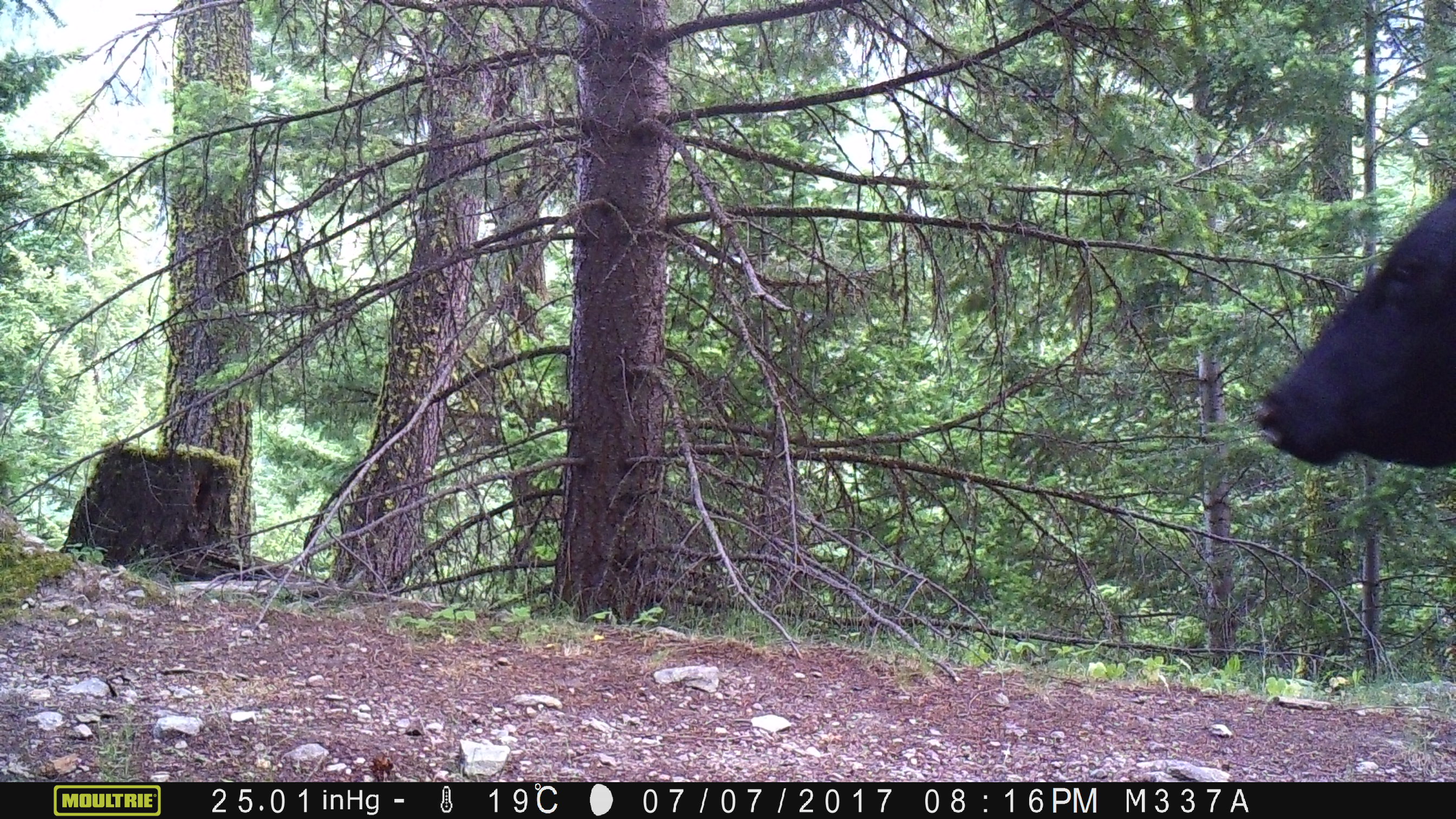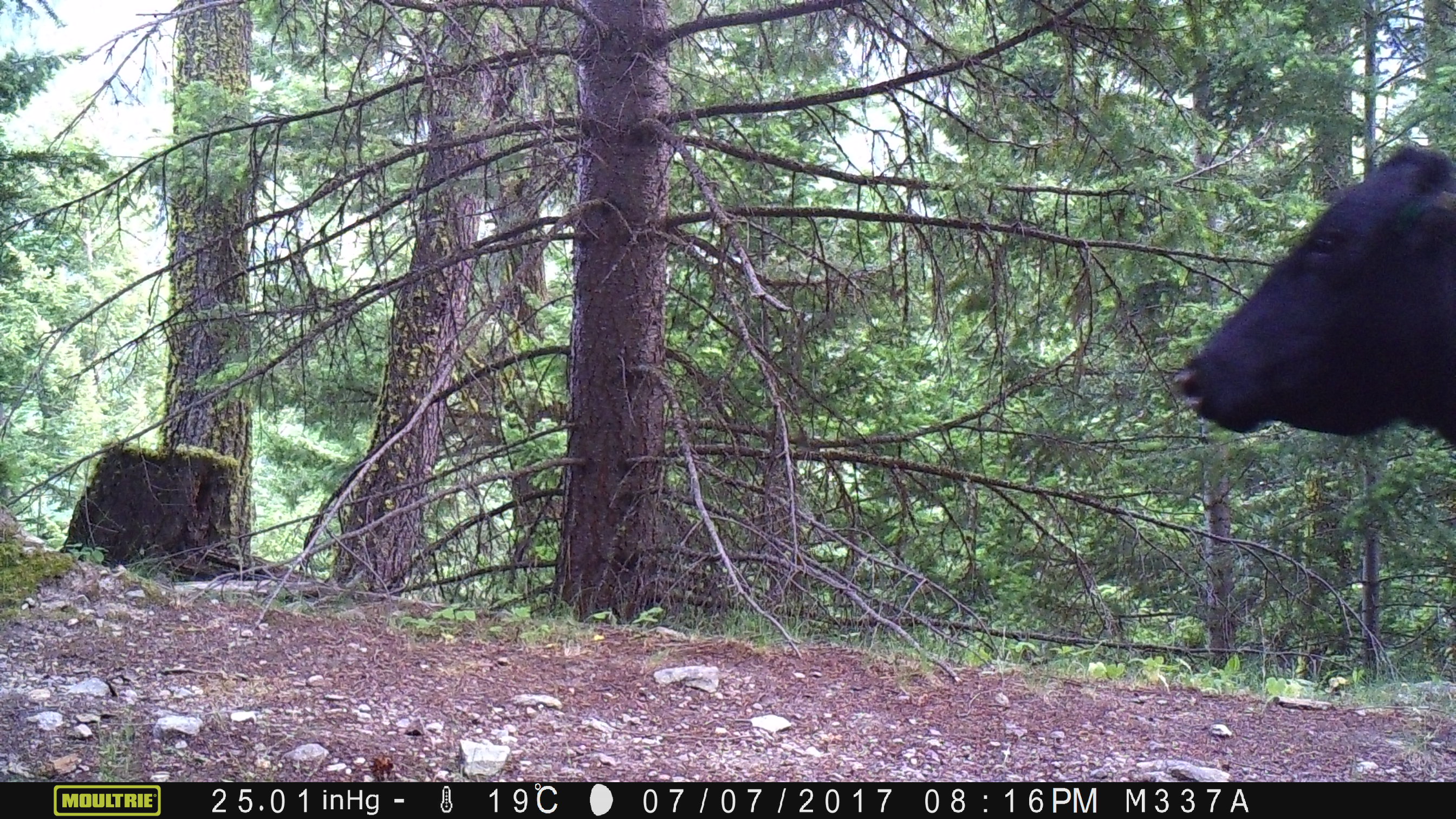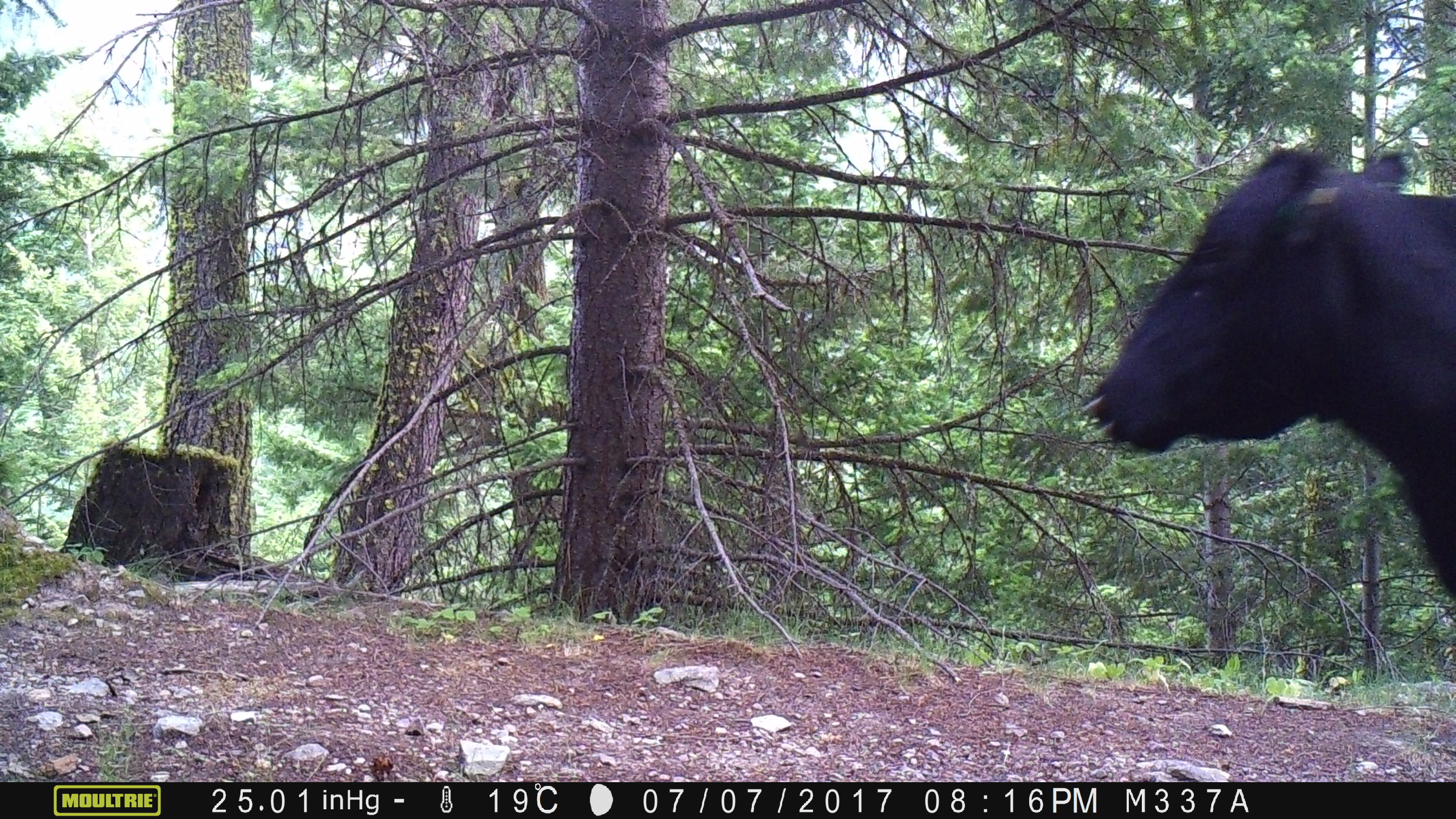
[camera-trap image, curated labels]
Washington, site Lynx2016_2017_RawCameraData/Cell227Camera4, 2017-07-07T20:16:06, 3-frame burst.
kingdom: Animalia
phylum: Chordata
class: Mammalia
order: Artiodactyla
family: Bovidae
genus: Bos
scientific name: Bos taurus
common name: domestic cattle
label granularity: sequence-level